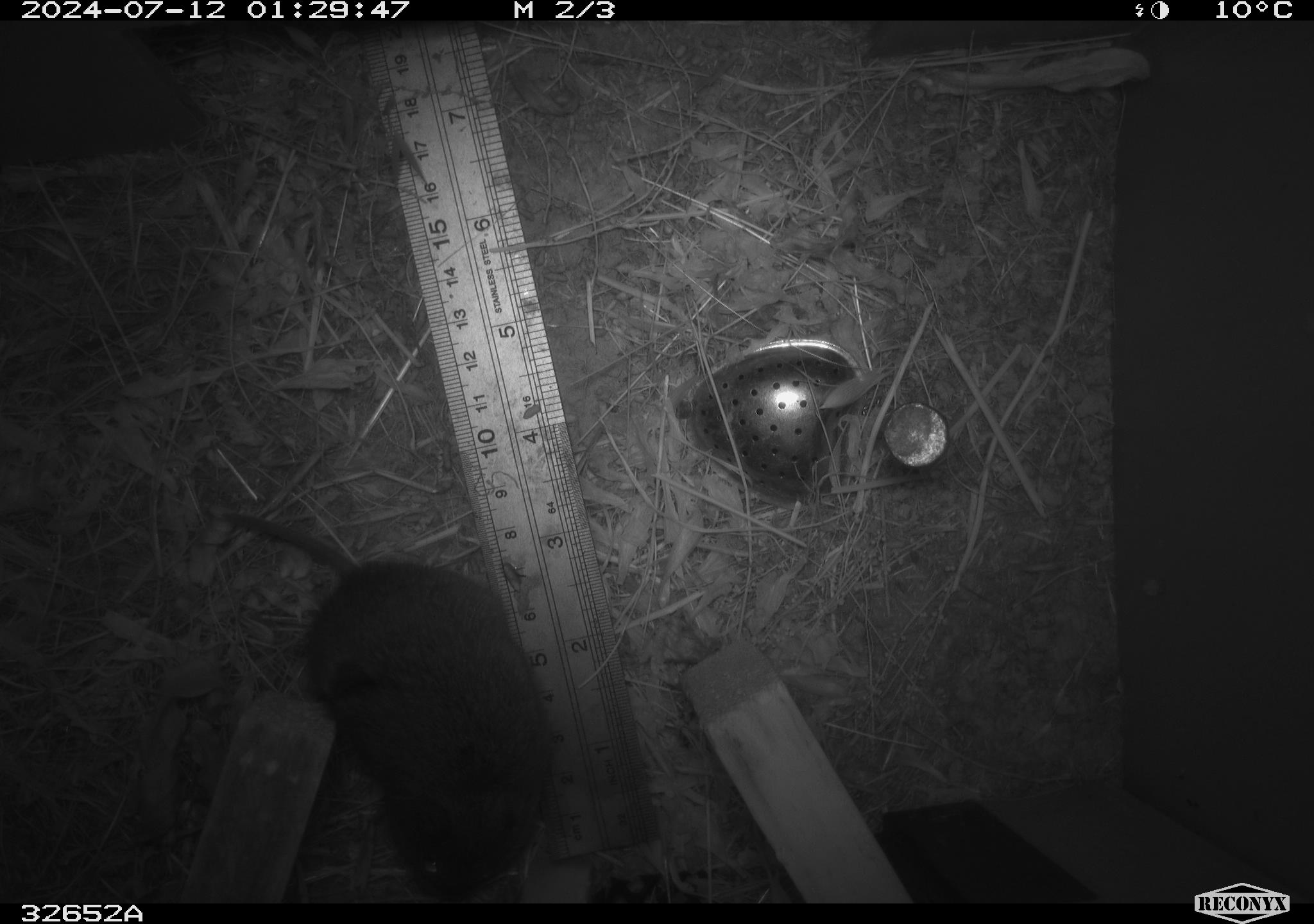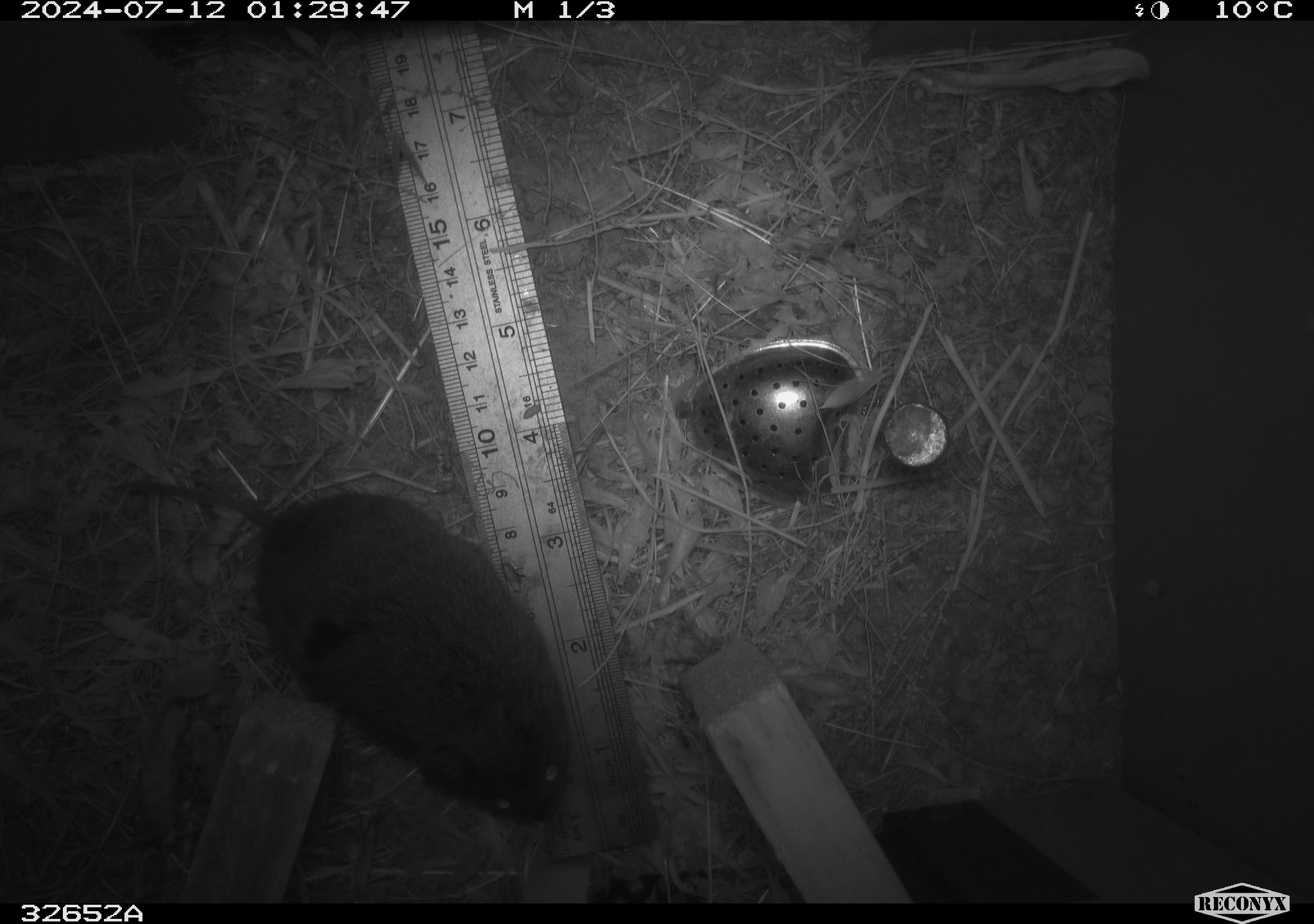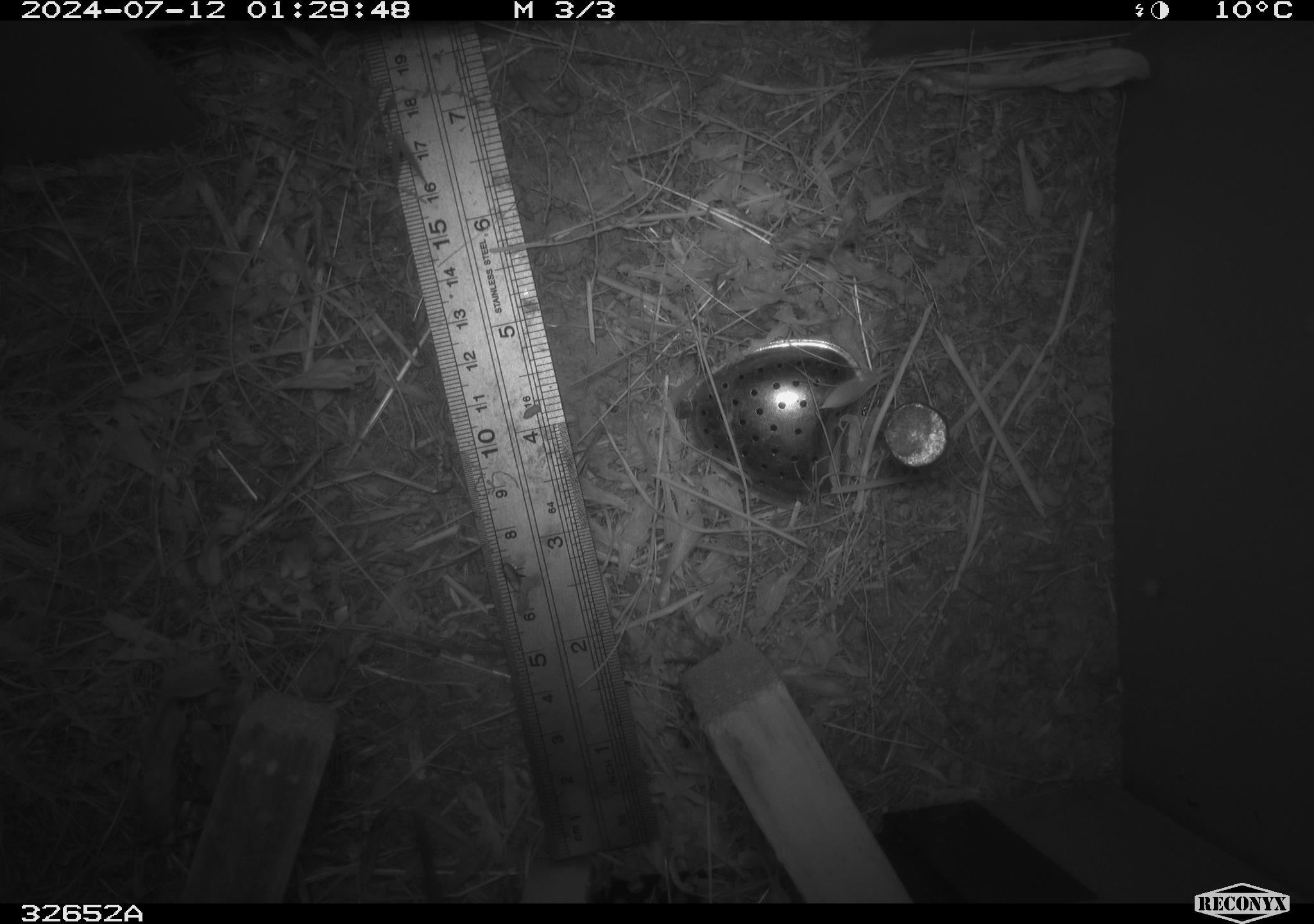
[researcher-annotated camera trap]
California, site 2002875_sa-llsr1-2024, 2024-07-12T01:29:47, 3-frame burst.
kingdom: Animalia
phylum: Chordata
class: Mammalia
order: Rodentia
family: Cricetidae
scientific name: Arvicolinae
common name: voles, lemmings, and muskrats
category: arvicolinae subfamily